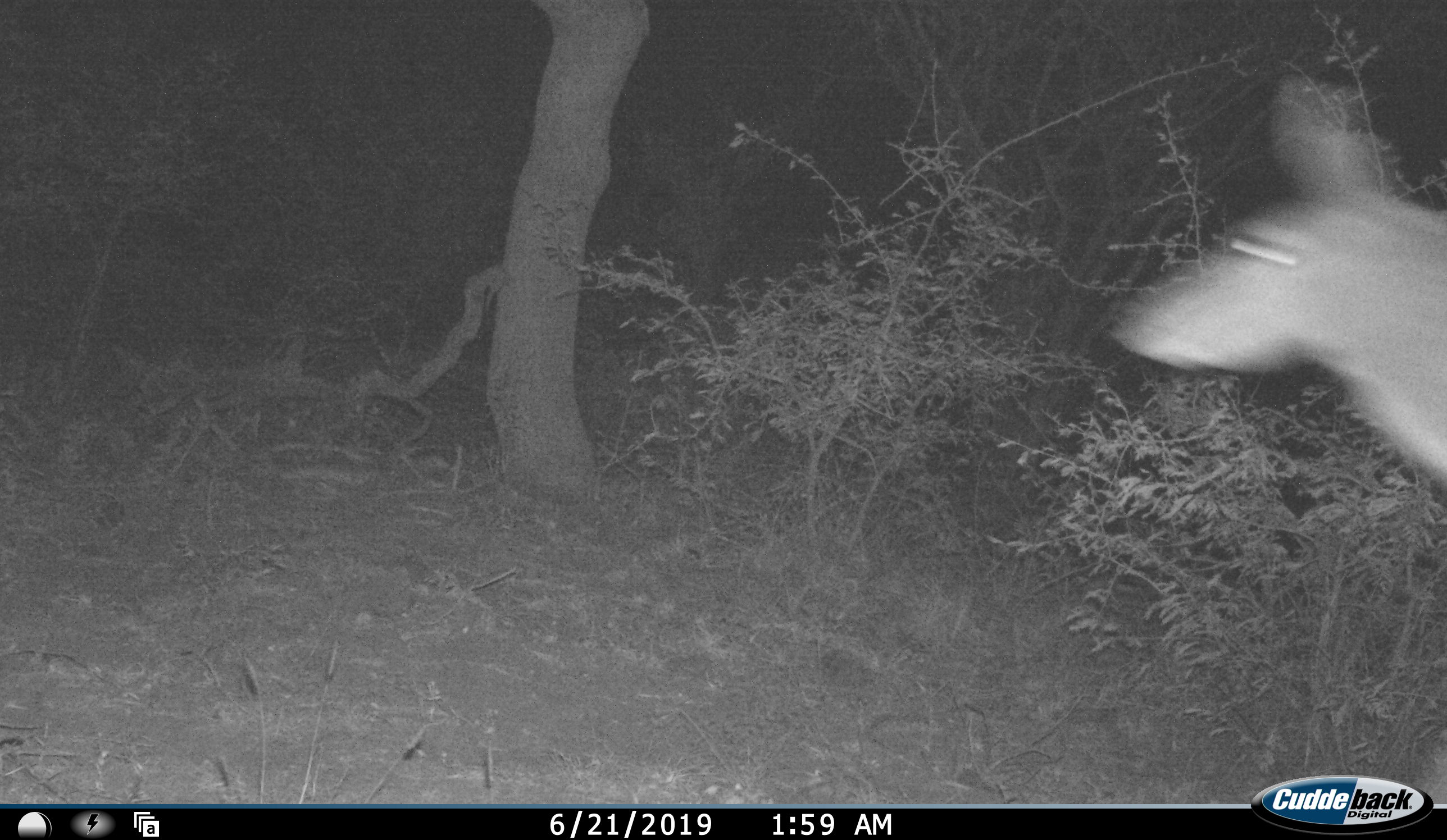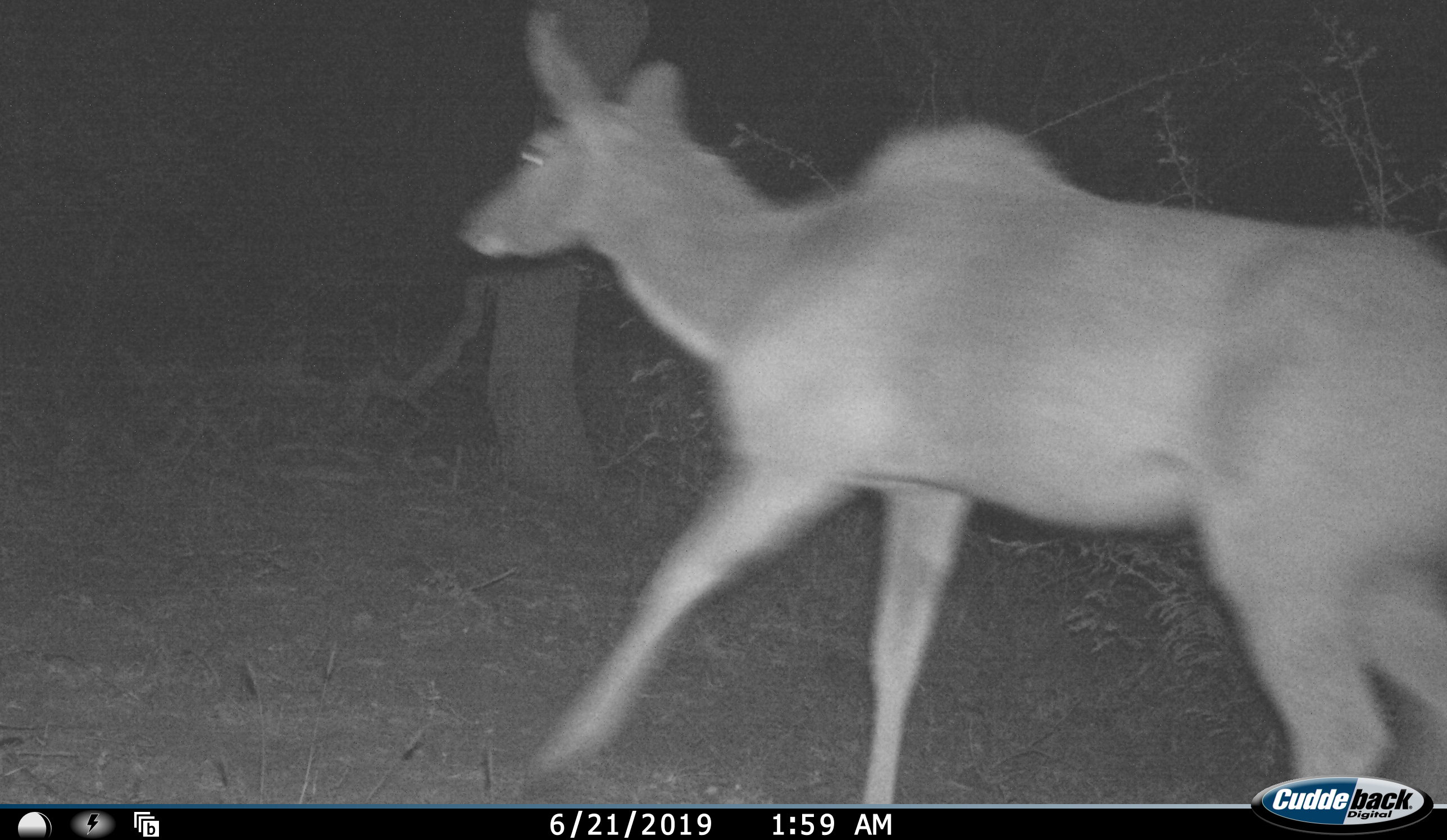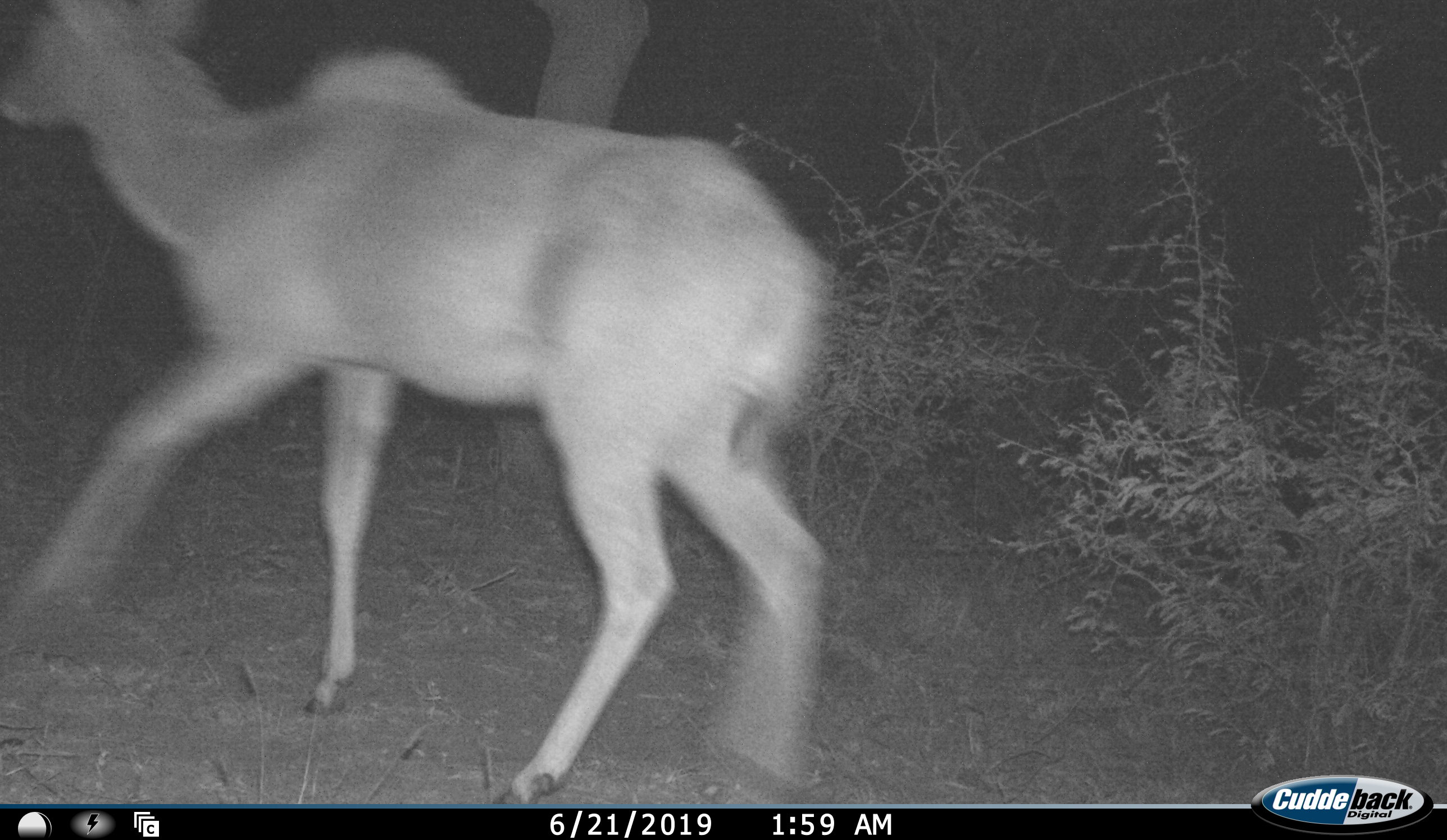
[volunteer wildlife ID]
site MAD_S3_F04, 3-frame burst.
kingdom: Animalia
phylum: Chordata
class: Mammalia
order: Artiodactyla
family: Bovidae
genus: Tragelaphus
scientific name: Tragelaphus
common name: kudu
Kudu (Tragelaphus), count 1. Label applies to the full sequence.